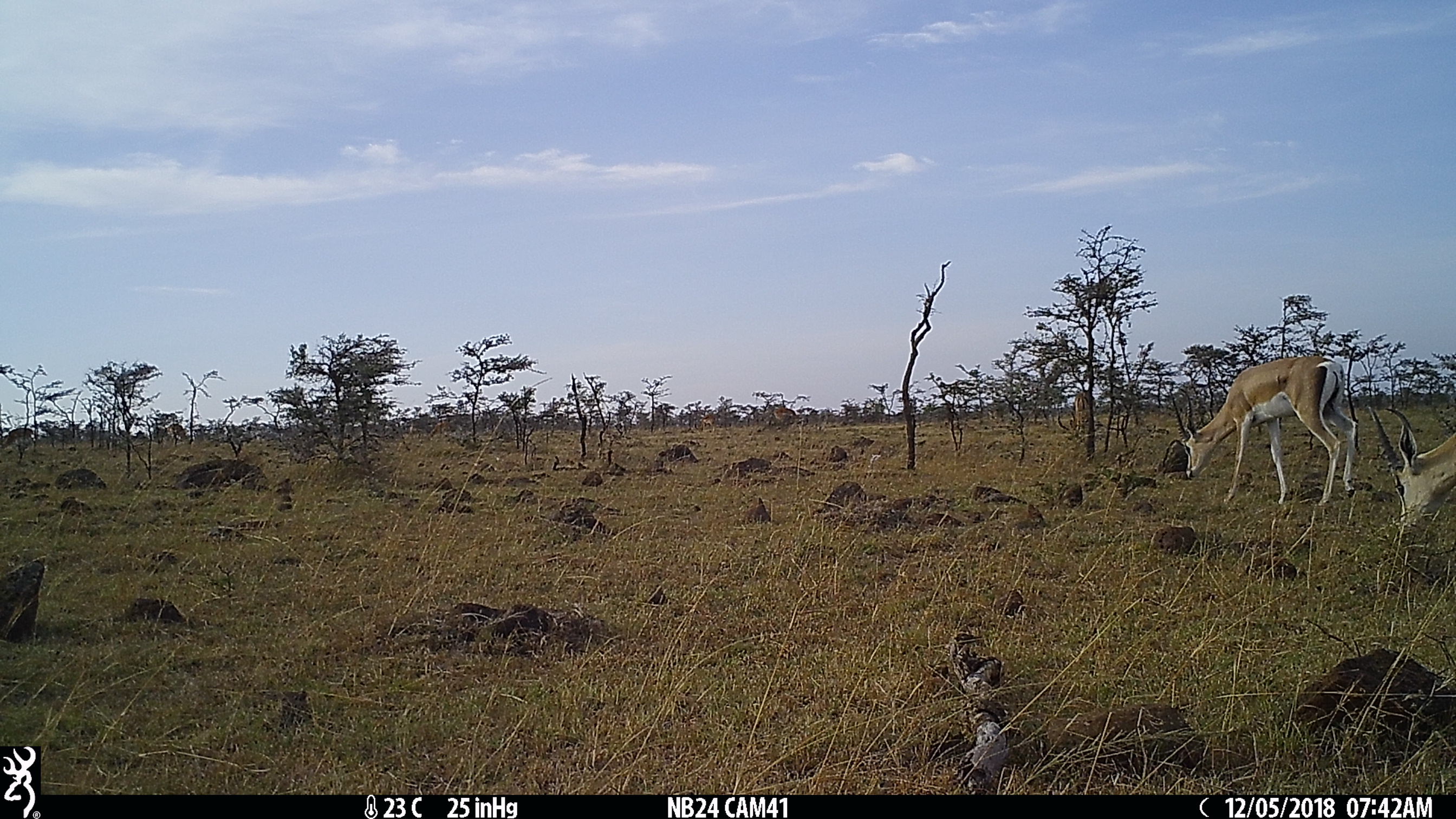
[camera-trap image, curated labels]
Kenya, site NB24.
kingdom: Animalia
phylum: Chordata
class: Mammalia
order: Artiodactyla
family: Bovidae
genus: Nanger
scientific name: Nanger granti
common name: grant's gazelle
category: gazelle grants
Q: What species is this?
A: Gazelle grants (grant's gazelle) (Nanger granti).